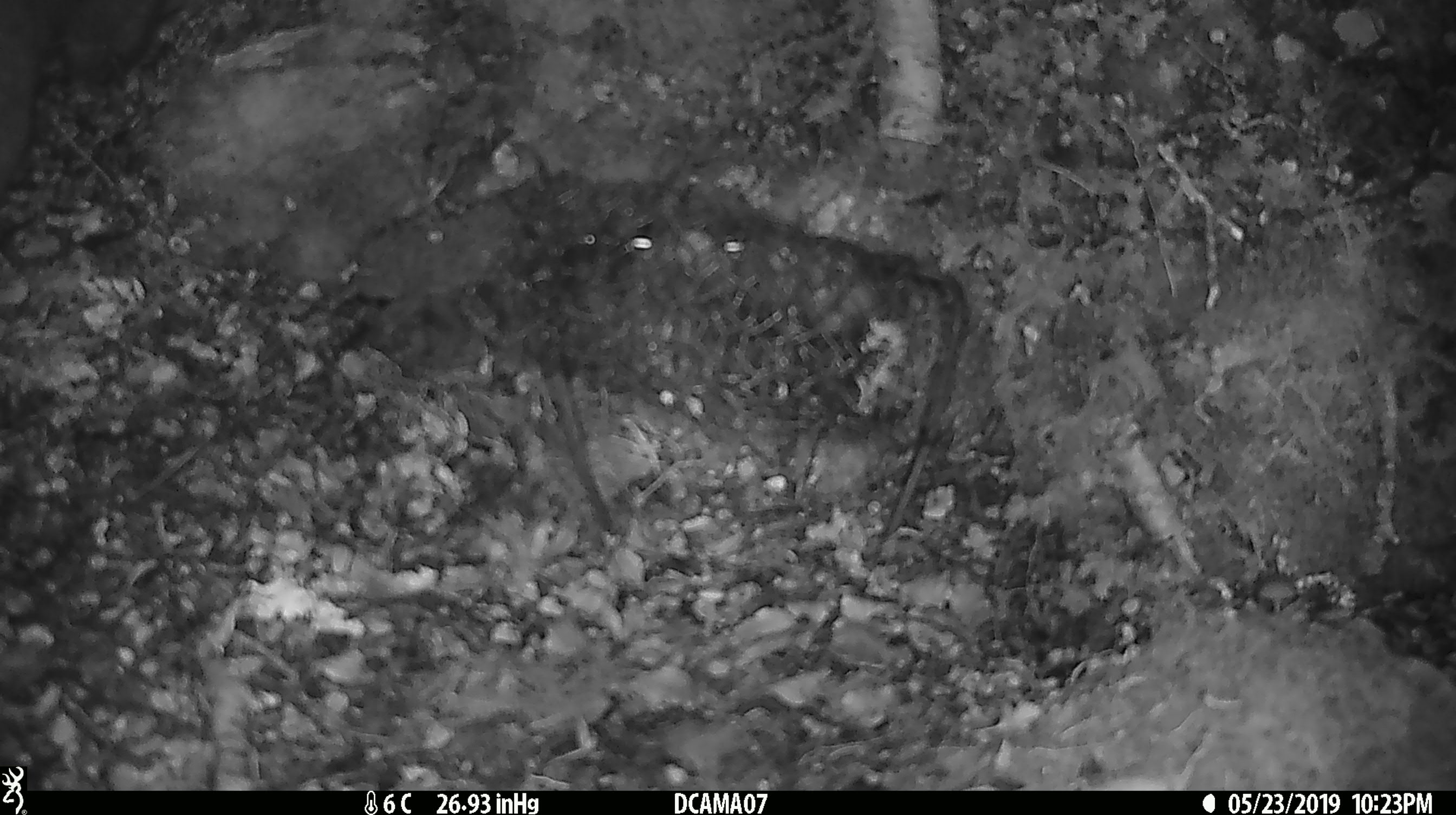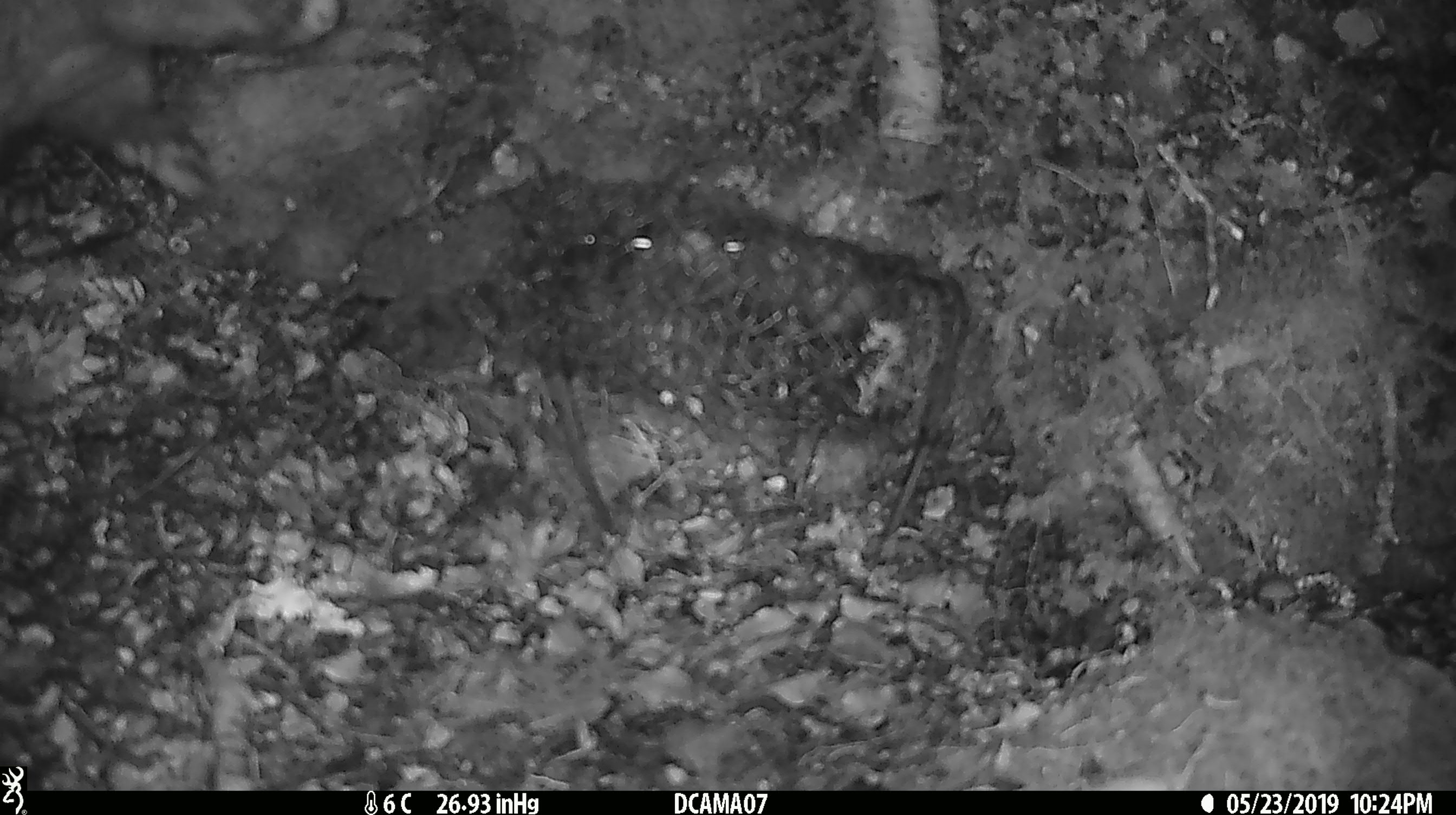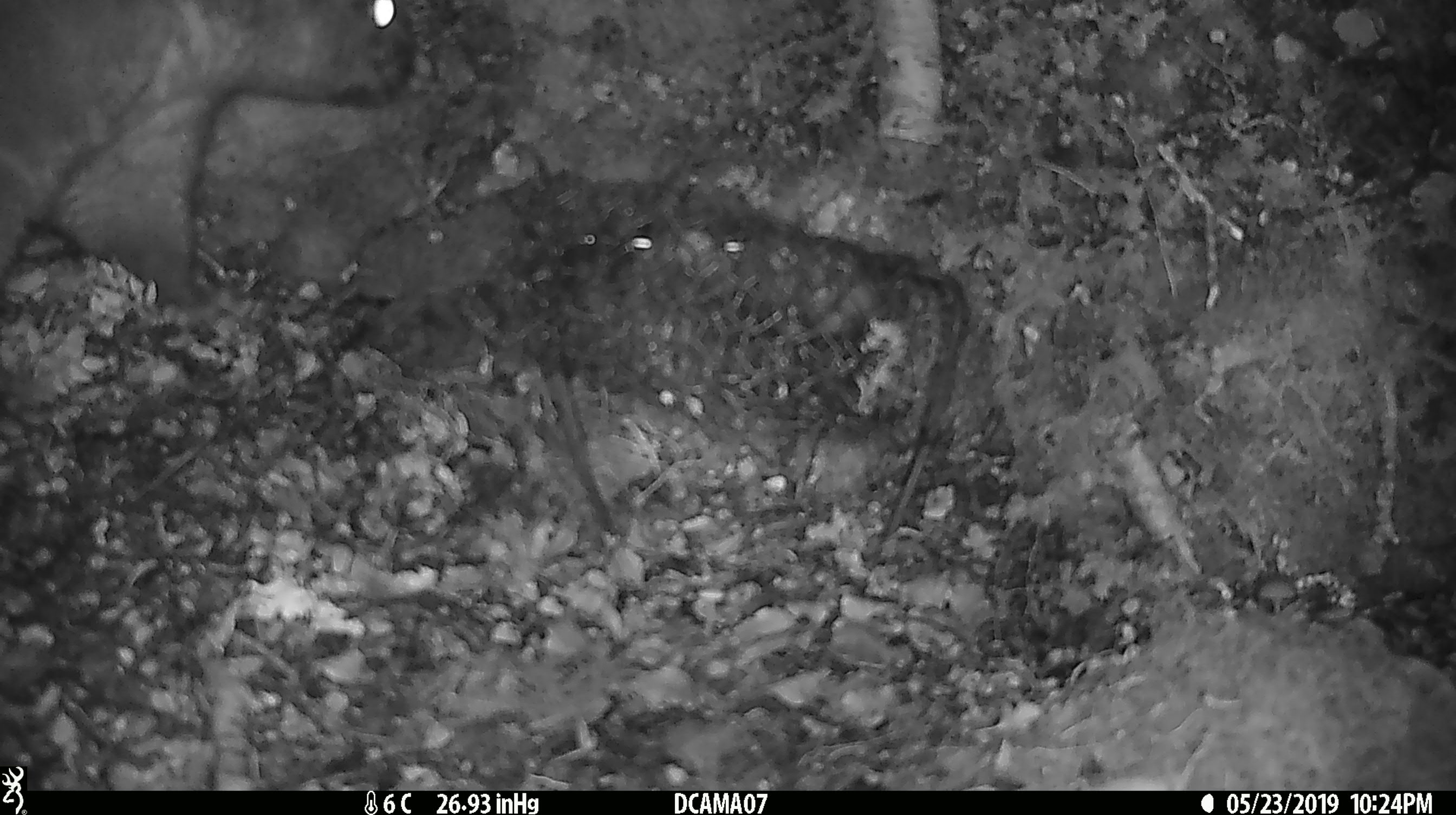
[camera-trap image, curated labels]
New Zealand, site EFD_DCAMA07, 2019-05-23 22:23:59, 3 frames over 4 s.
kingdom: Animalia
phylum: Chordata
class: Mammalia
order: Rodentia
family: Muridae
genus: Mus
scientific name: Mus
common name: mouse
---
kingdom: Animalia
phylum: Chordata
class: Mammalia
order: Diprotodontia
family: Phalangeridae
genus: Trichosurus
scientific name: Trichosurus vulpecula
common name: common brushtail possum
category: possum